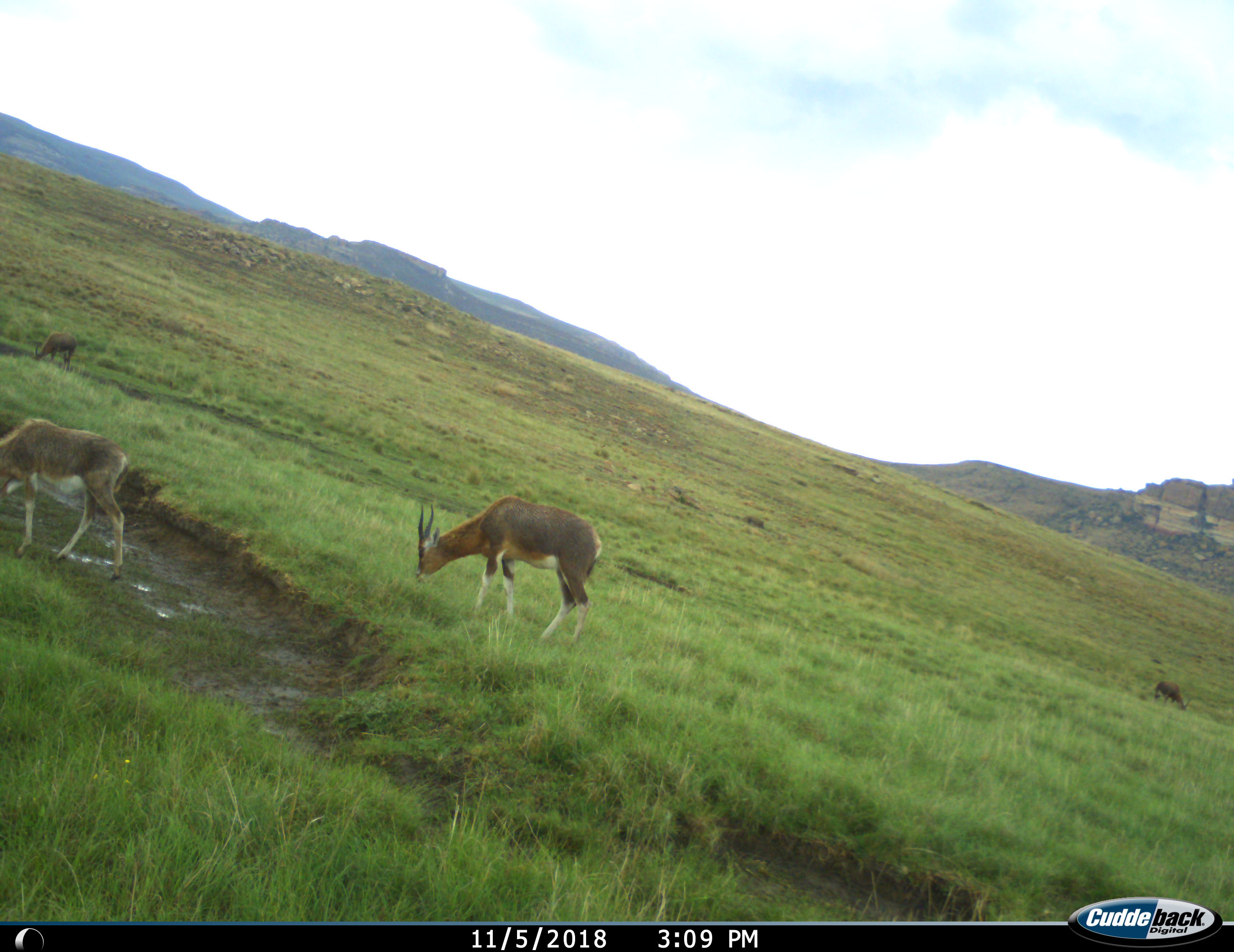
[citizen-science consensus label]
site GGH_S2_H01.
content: unidentified animal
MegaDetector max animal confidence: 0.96